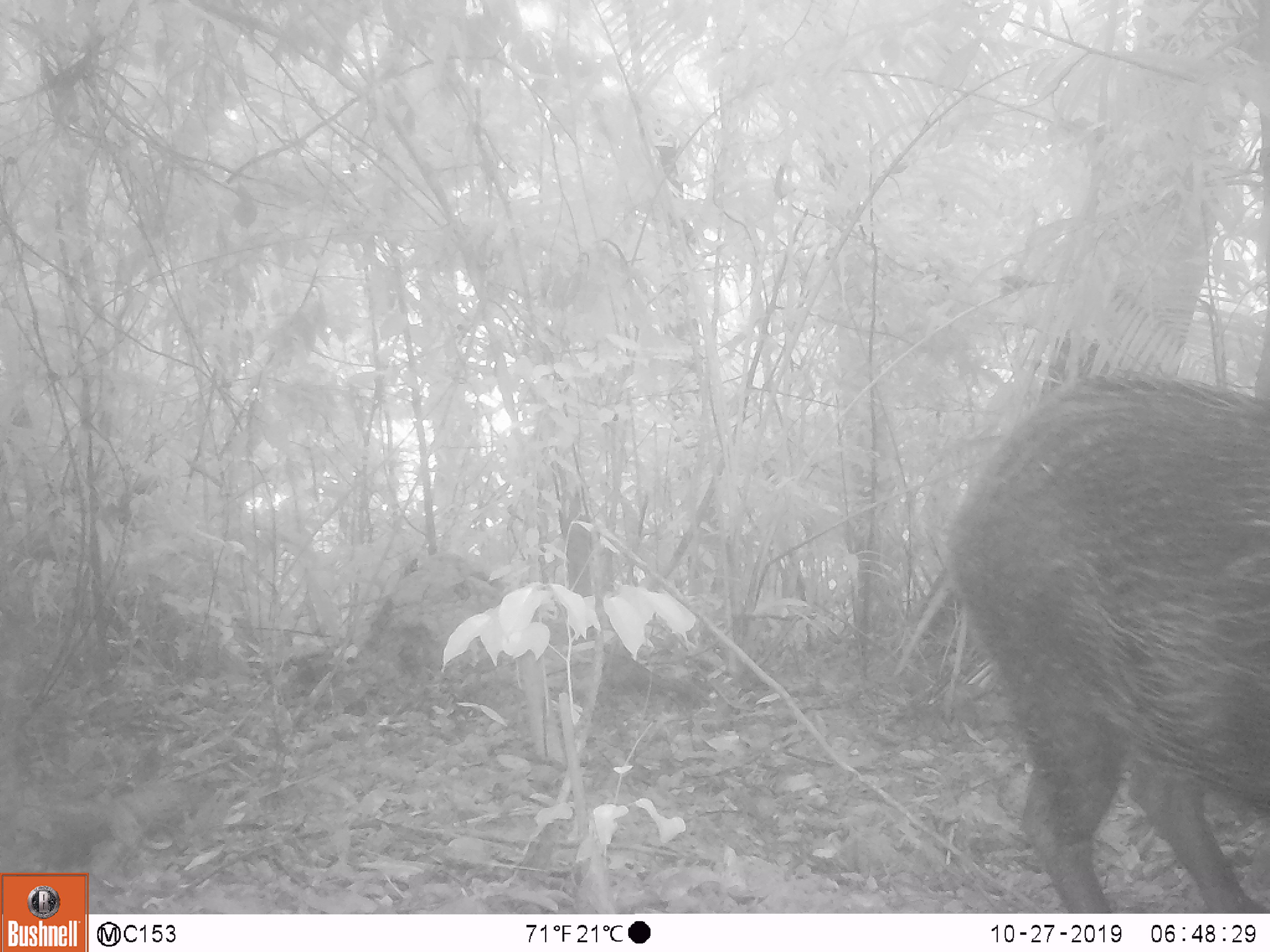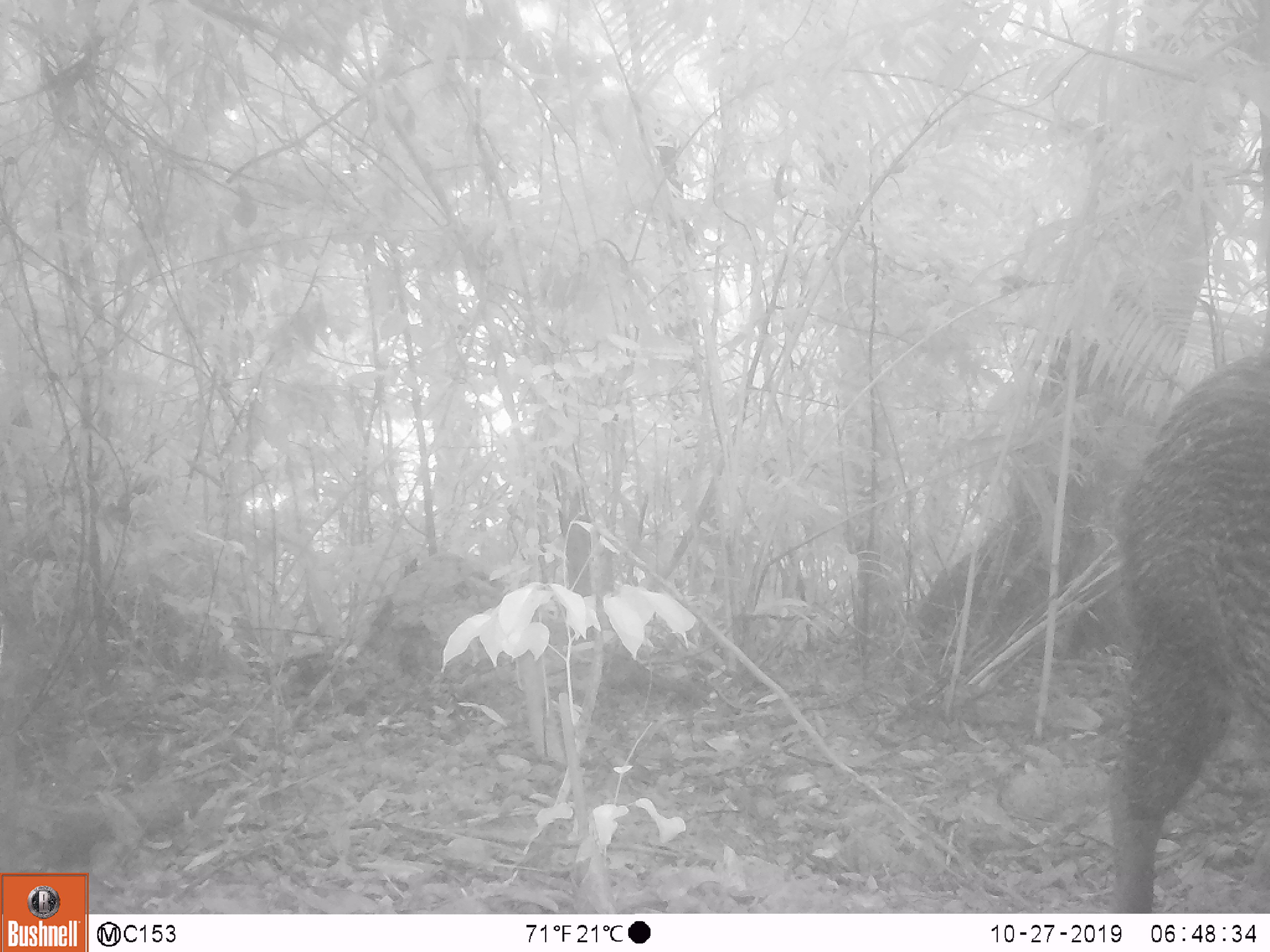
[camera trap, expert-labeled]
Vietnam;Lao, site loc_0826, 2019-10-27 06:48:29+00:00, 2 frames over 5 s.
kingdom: Animalia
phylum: Chordata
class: Mammalia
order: Artiodactyla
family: Suidae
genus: Sus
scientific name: Sus scrofa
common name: eurasian wild pig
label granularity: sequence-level